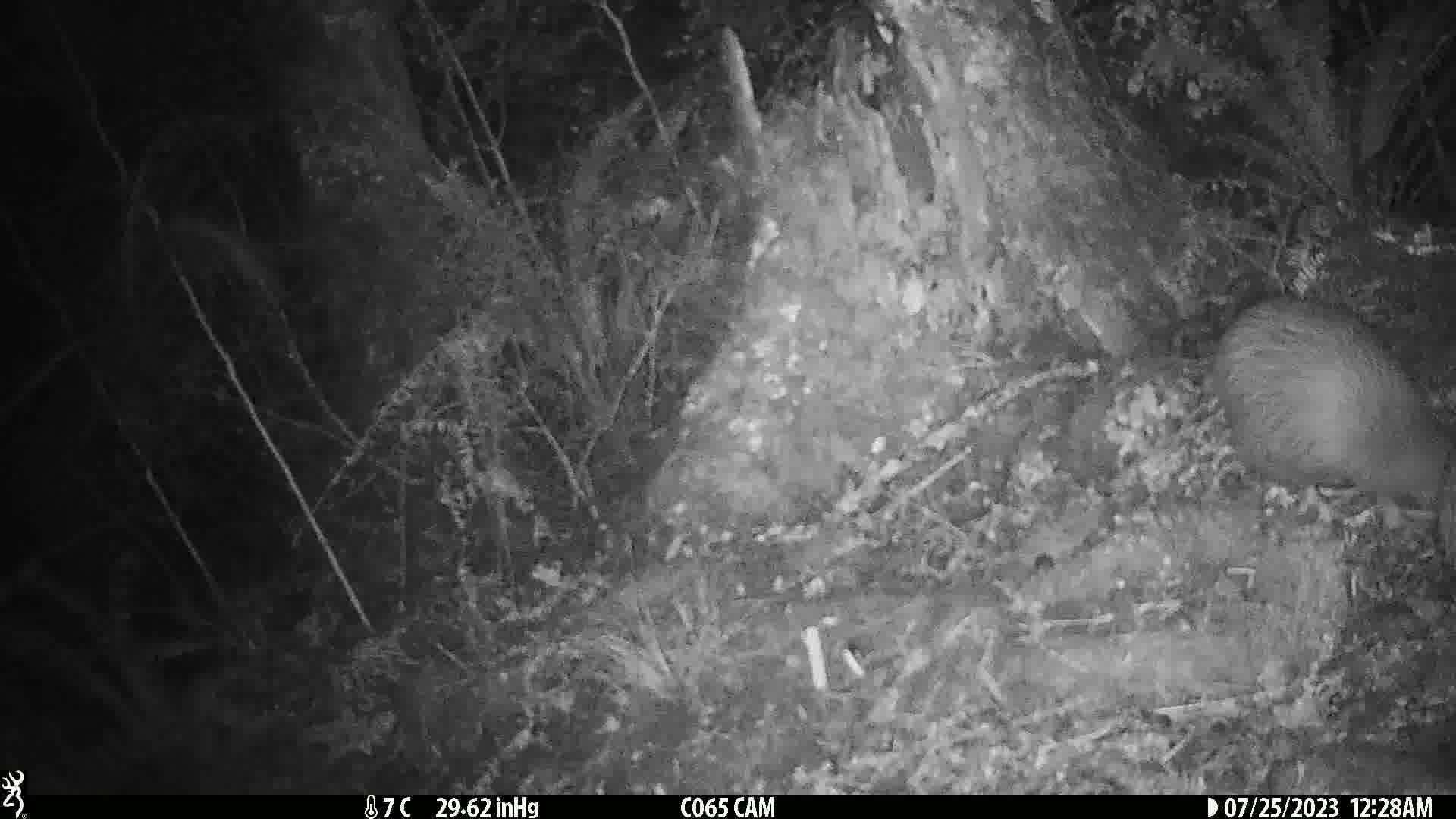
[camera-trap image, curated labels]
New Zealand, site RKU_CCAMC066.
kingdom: Animalia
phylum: Chordata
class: Aves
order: Apterygiformes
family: Apterygidae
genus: Apteryx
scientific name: Apteryx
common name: kiwi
Kiwi (Apteryx).